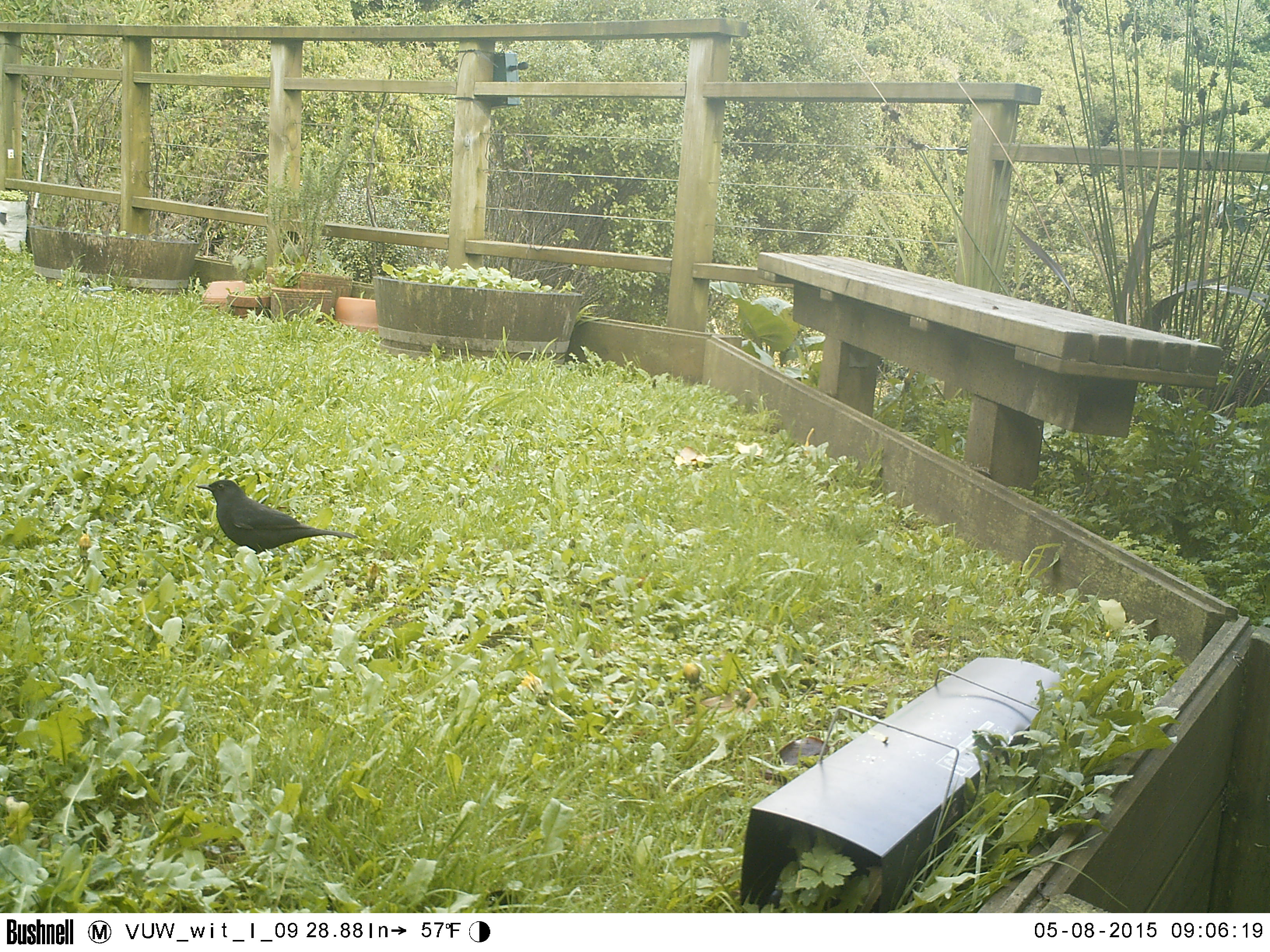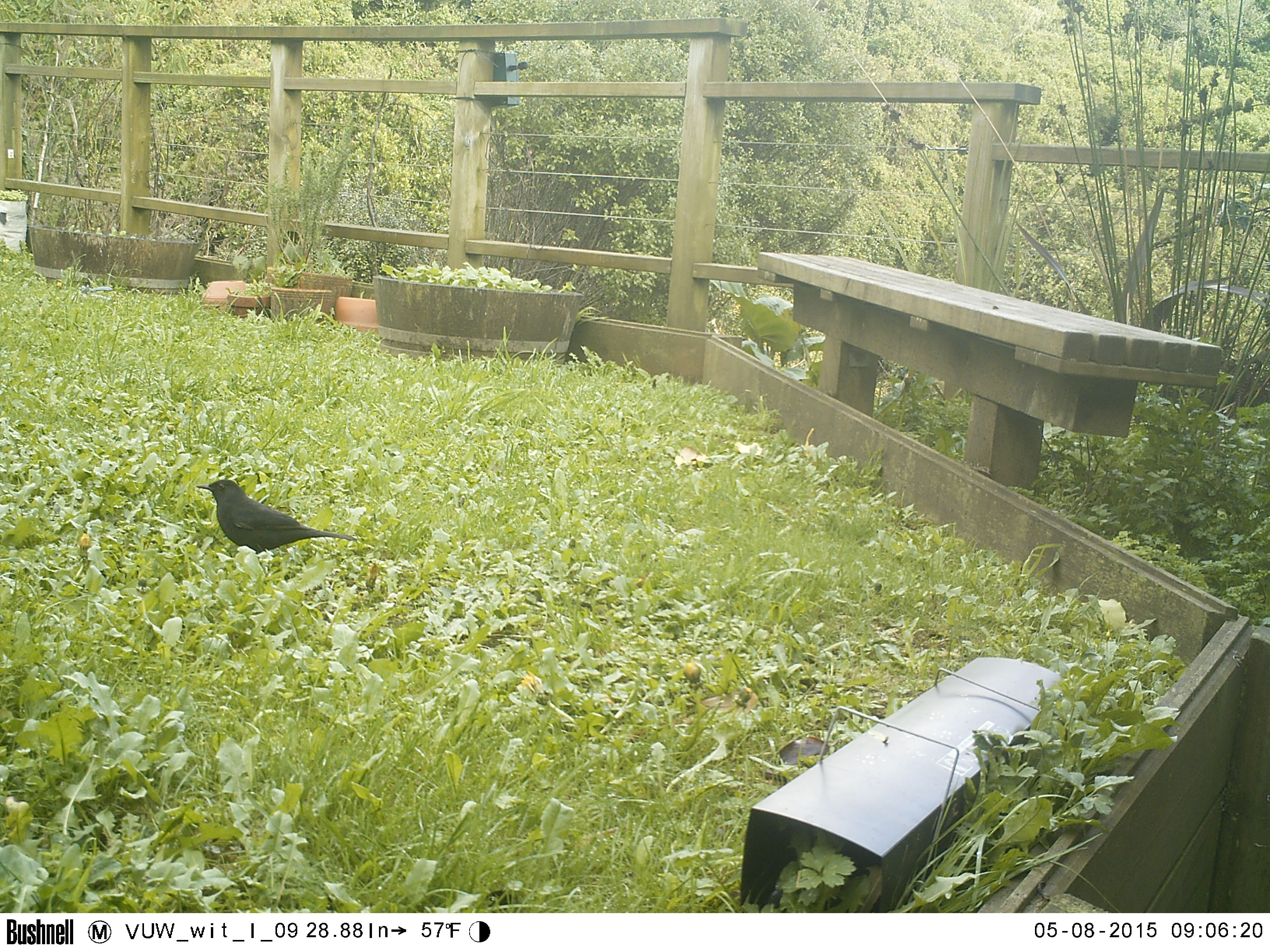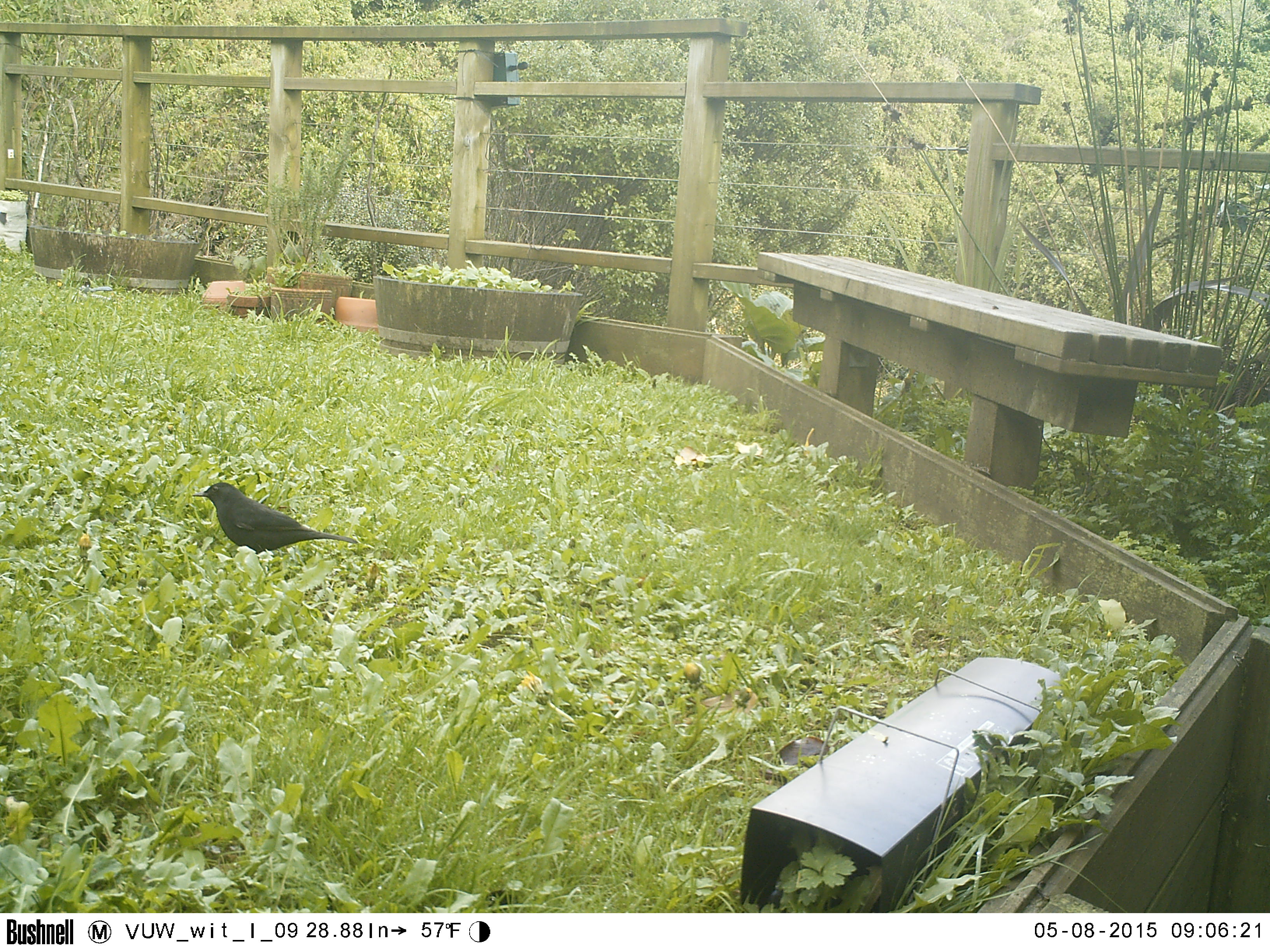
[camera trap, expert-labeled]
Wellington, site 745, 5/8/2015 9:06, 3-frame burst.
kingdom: Animalia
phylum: Chordata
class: Aves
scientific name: Aves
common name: bird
Bird (Aves).